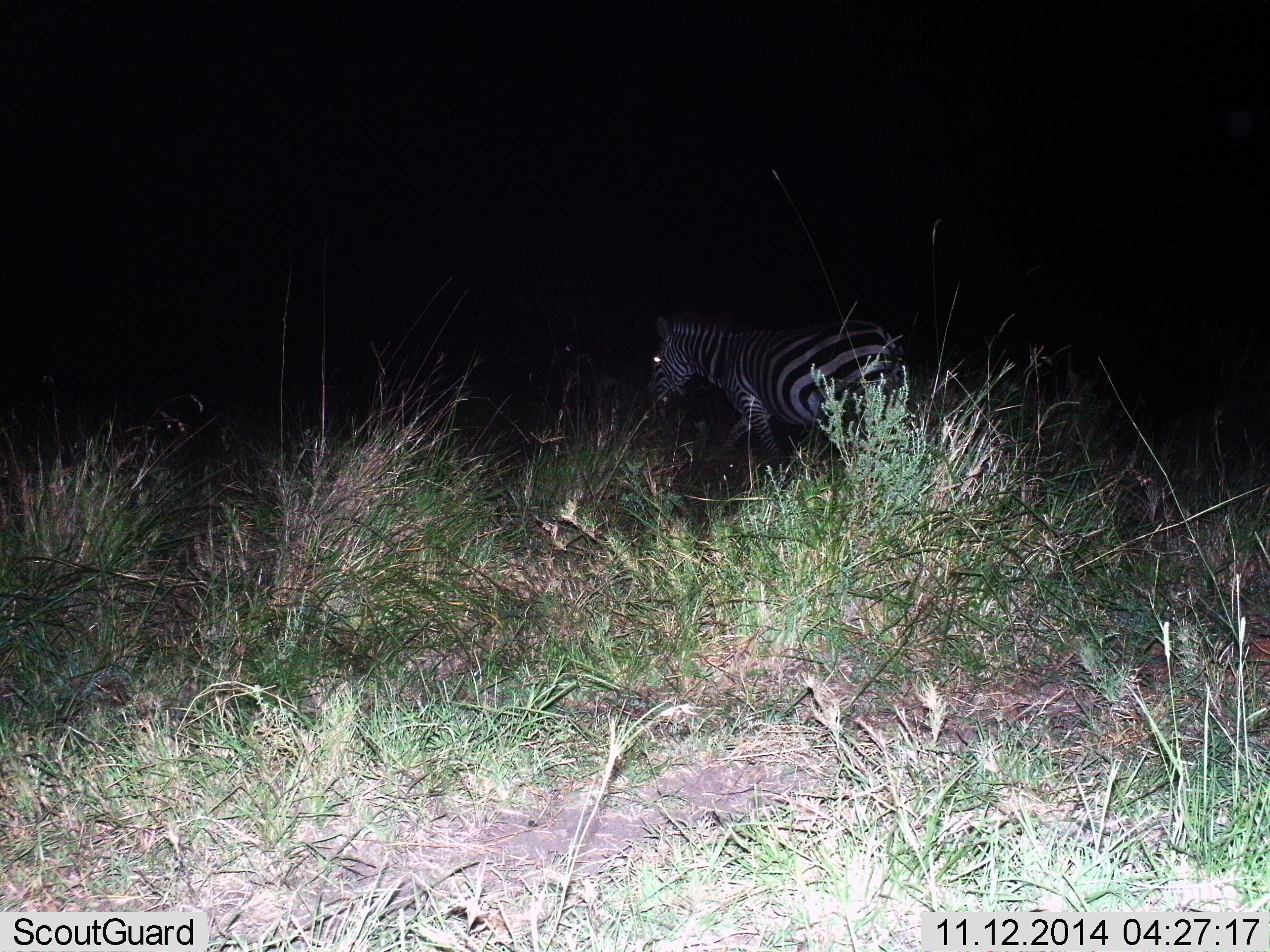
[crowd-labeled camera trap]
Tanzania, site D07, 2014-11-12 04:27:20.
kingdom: Animalia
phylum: Chordata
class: Mammalia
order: Perissodactyla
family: Equidae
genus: Equus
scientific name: Equus quagga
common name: plains zebra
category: zebra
Zebra (plains zebra) (Equus quagga), count 1. Behavior (volunteer vote fractions): standing 20%, resting 0%, moving 90%, interacting 0%. Young present (vote fraction): 0%. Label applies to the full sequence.